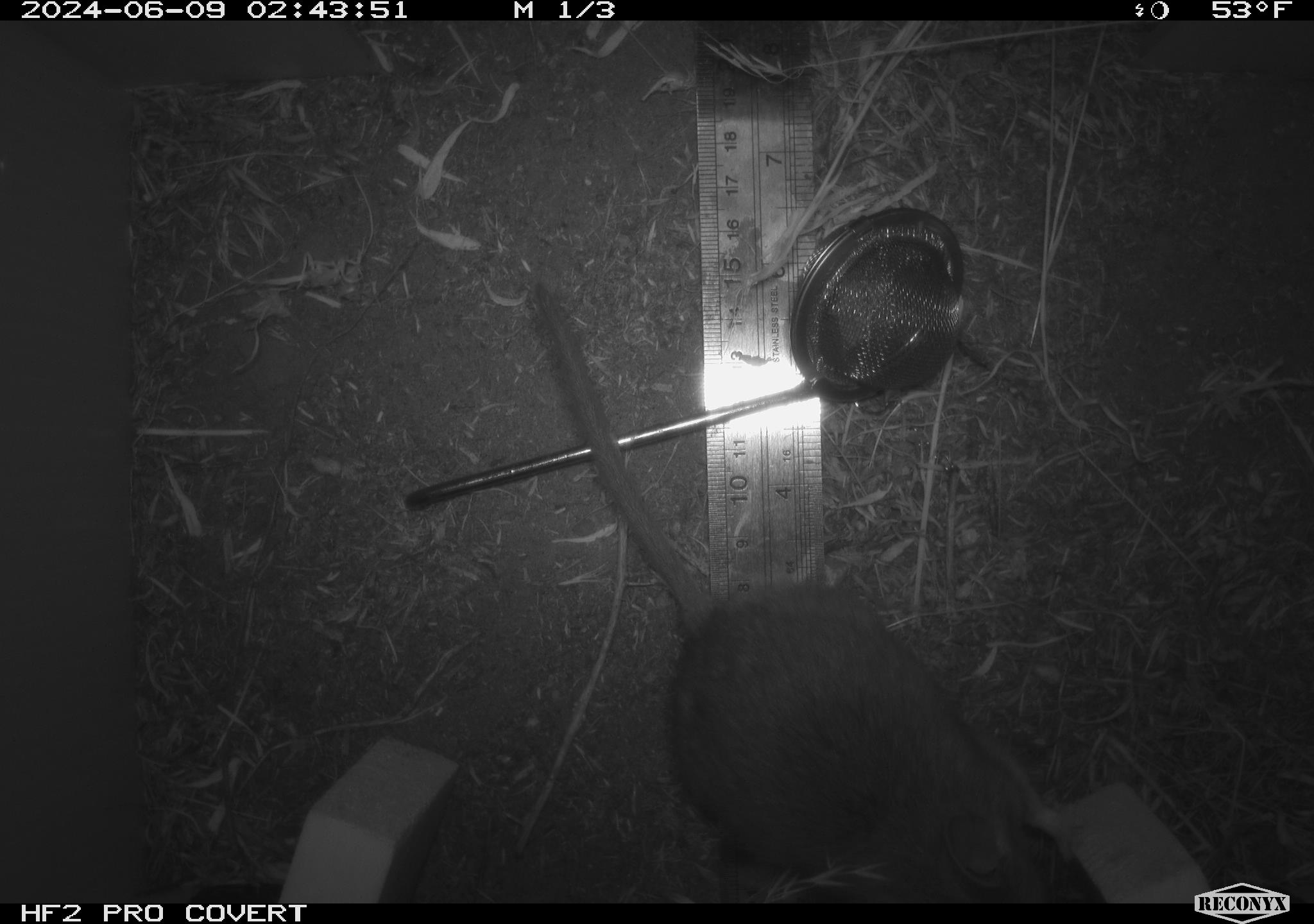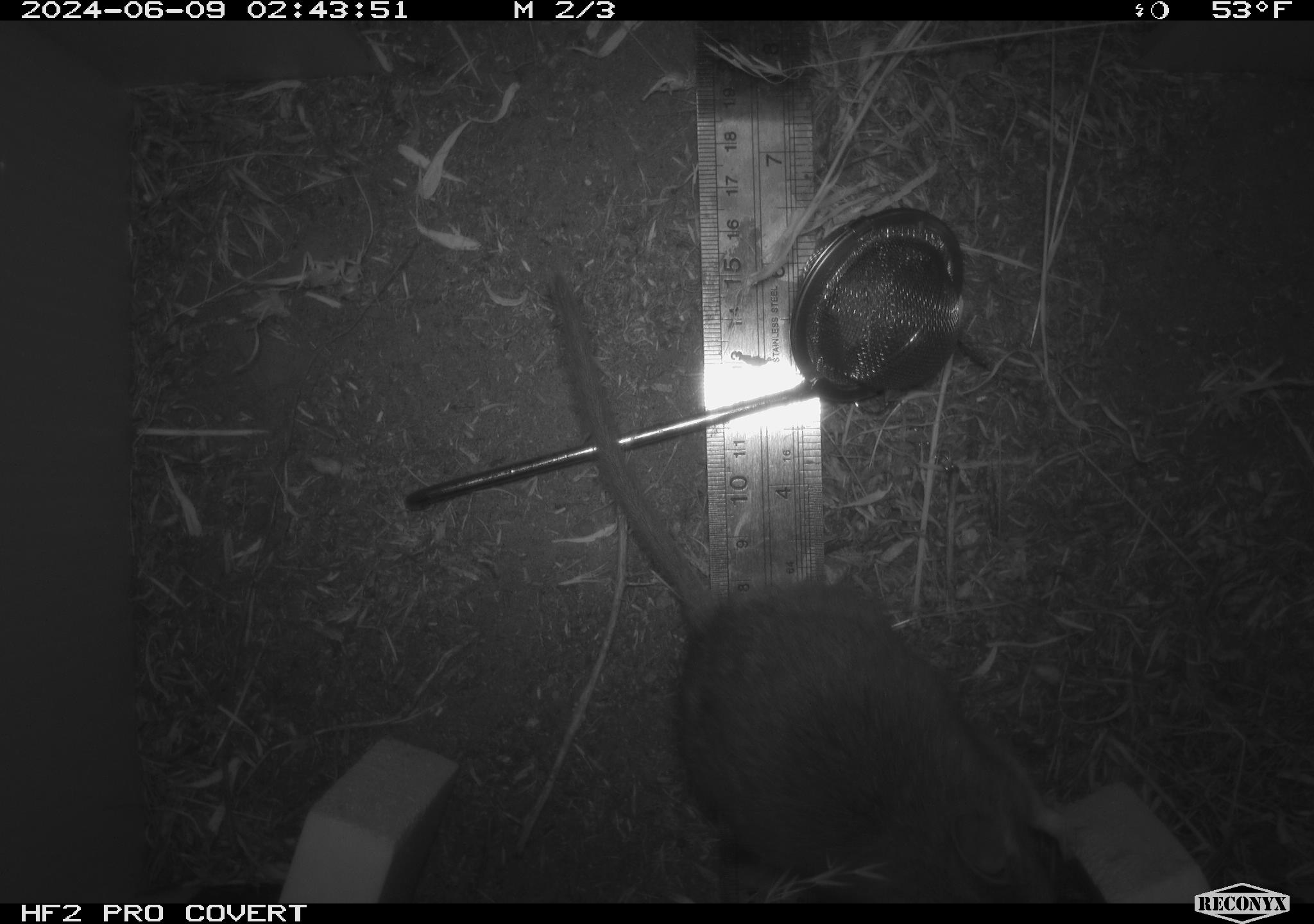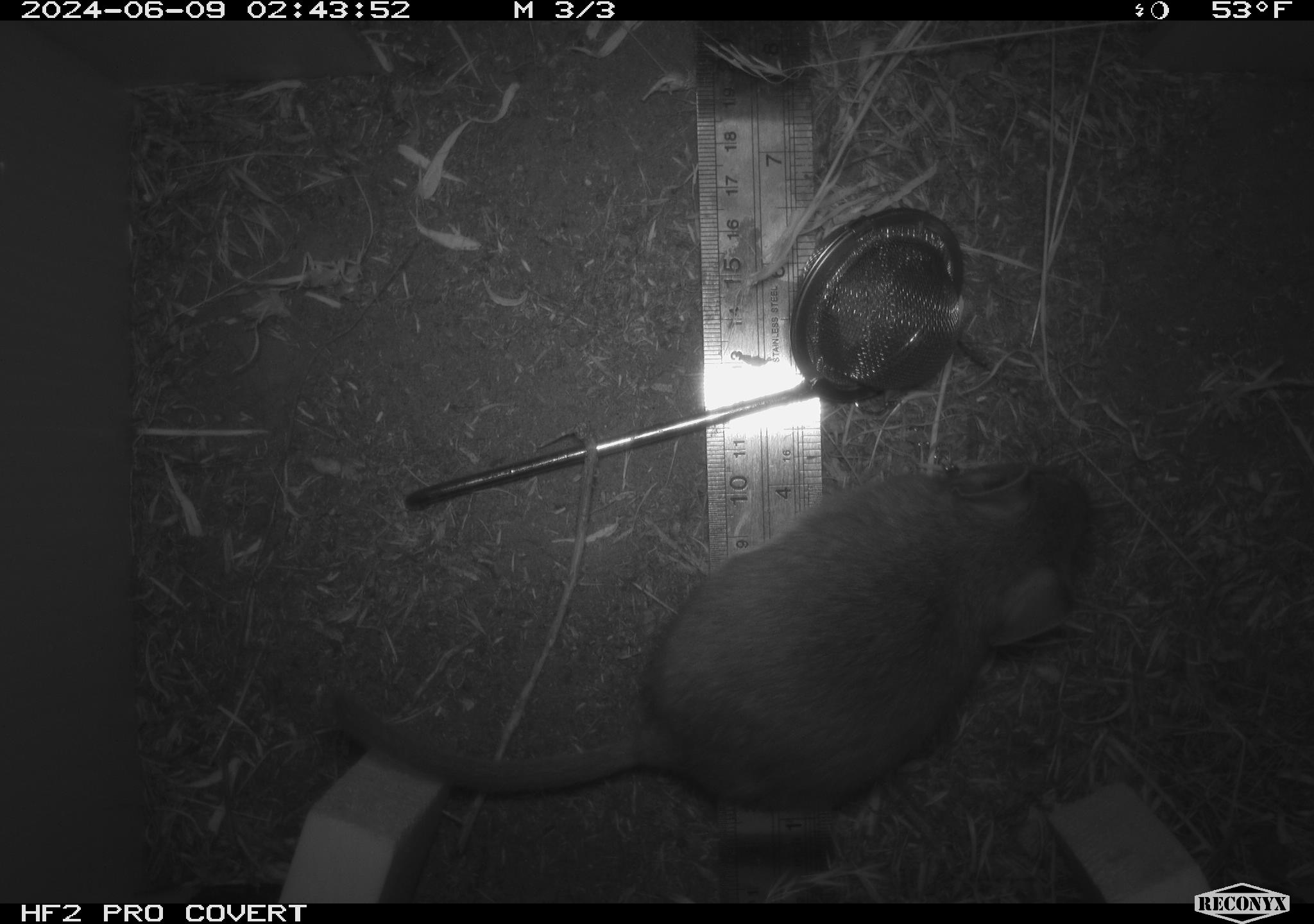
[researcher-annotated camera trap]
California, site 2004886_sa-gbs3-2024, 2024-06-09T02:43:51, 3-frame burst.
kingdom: Animalia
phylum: Chordata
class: Mammalia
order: Rodentia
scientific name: Rodentia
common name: woodrat or rat or mouse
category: woodrat or rat or mouse species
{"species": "woodrat or rat or mouse species (woodrat or rat or mouse) (Rodentia)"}